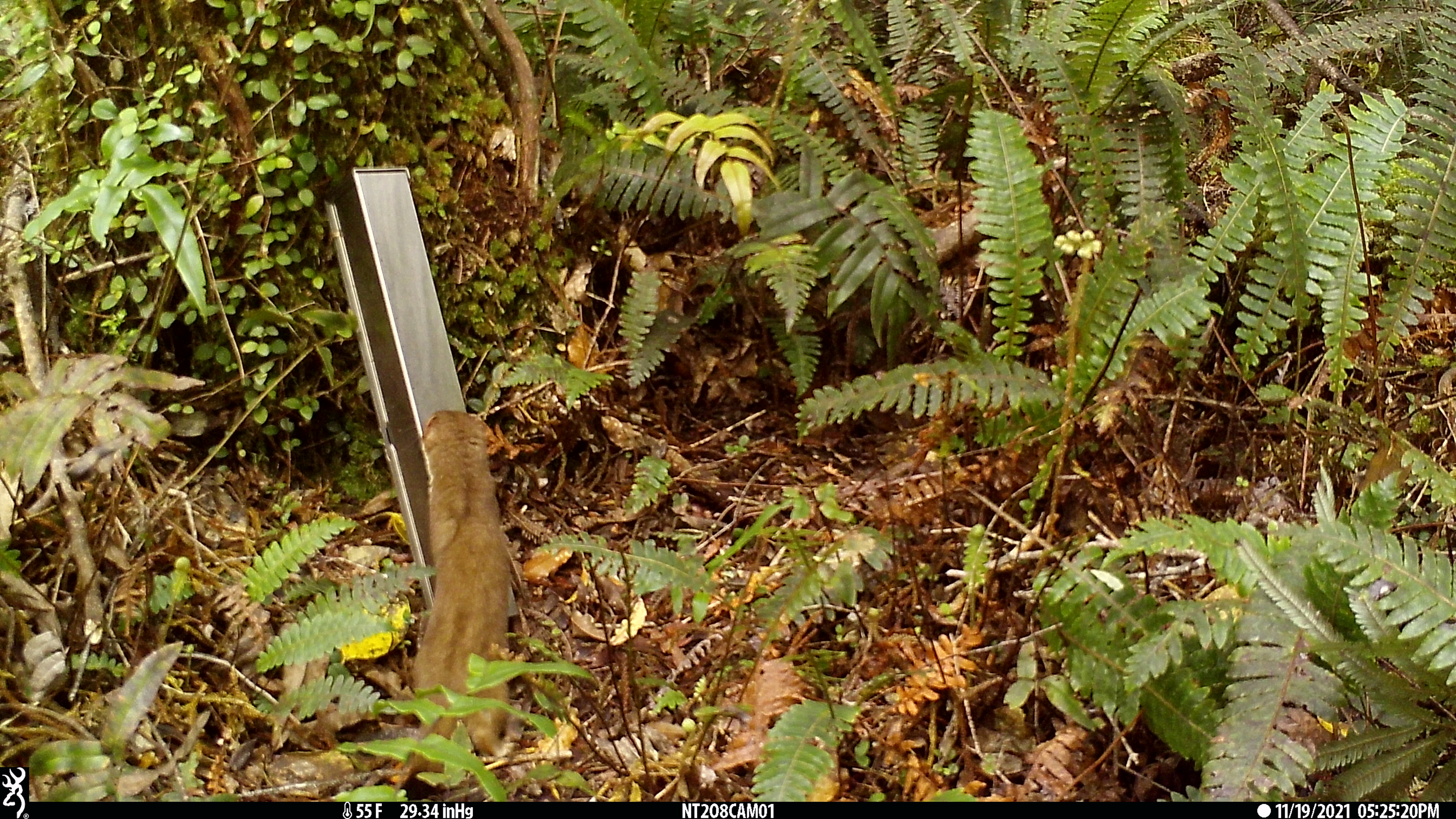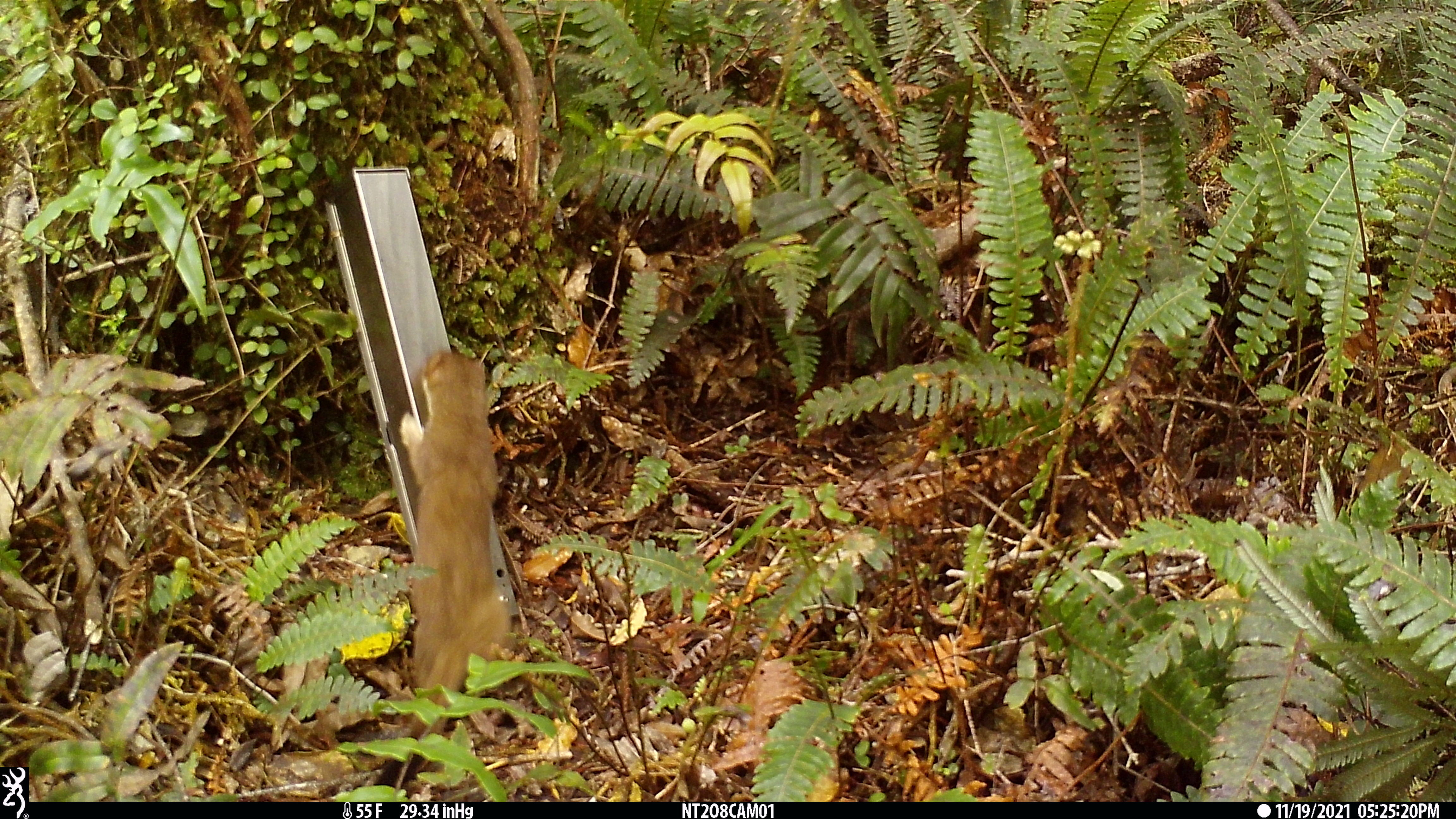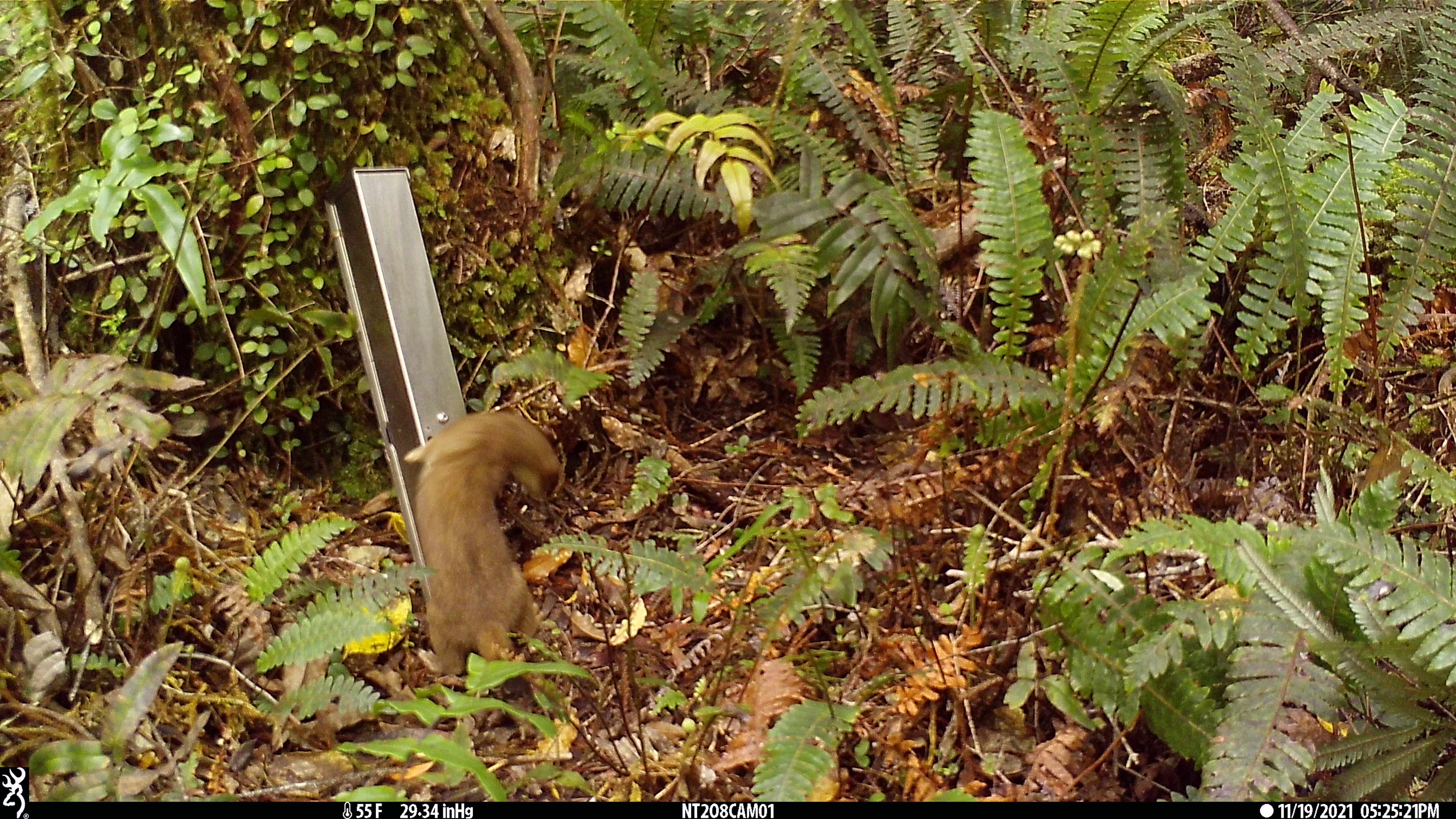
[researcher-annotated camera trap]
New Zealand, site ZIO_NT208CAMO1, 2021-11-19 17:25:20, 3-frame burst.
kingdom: Animalia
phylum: Chordata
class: Mammalia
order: Carnivora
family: Mustelidae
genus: Mustela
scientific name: Mustela erminea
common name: stoat